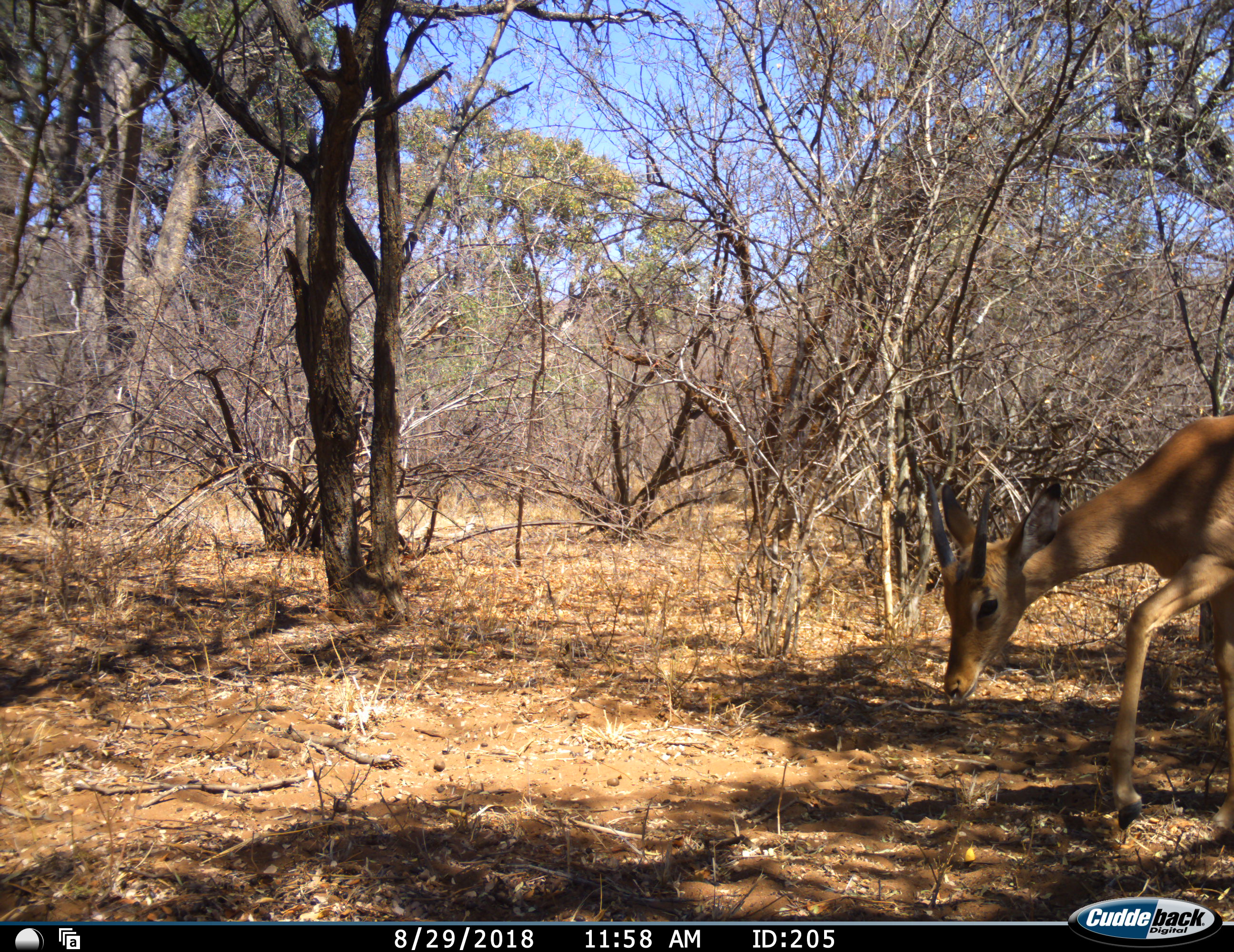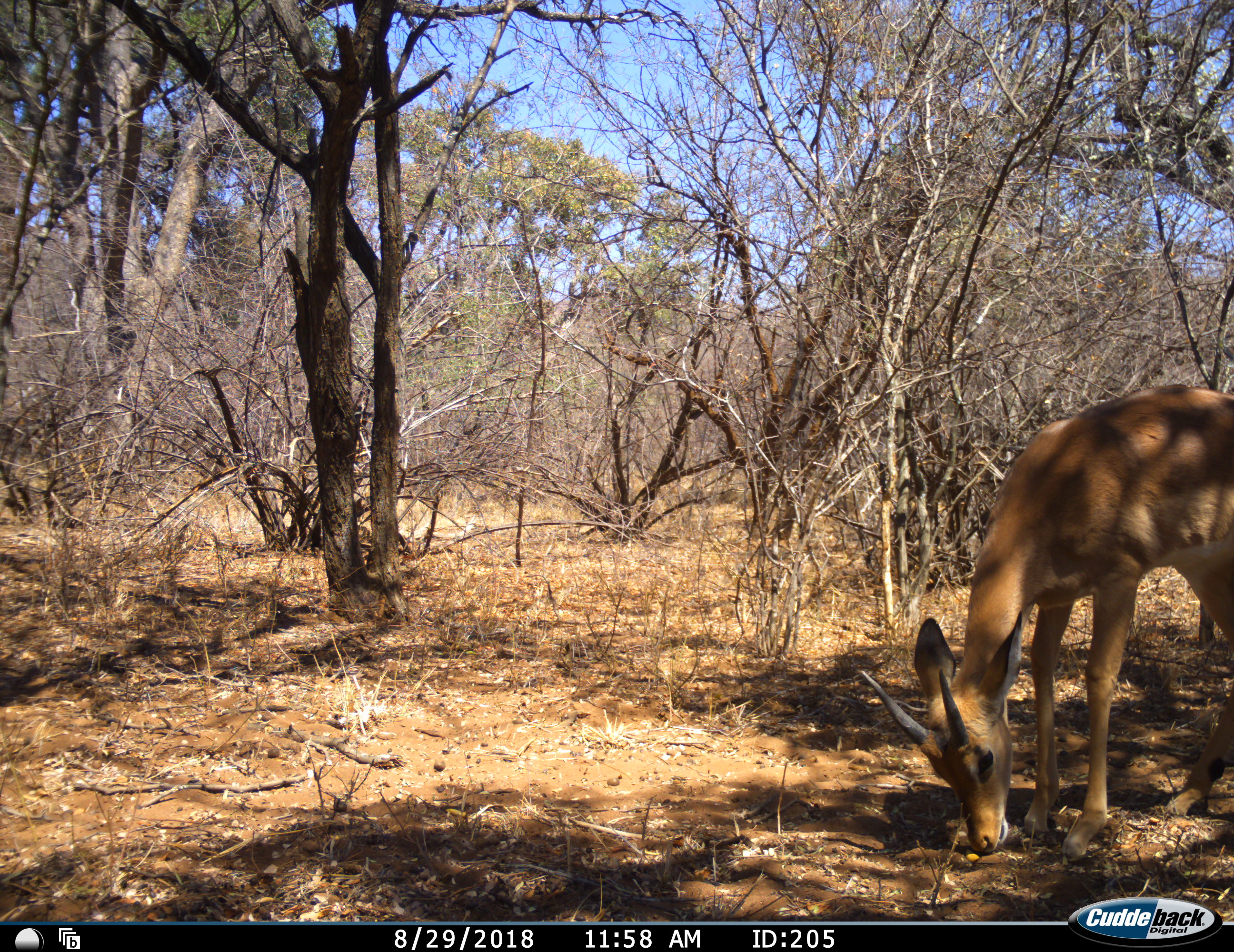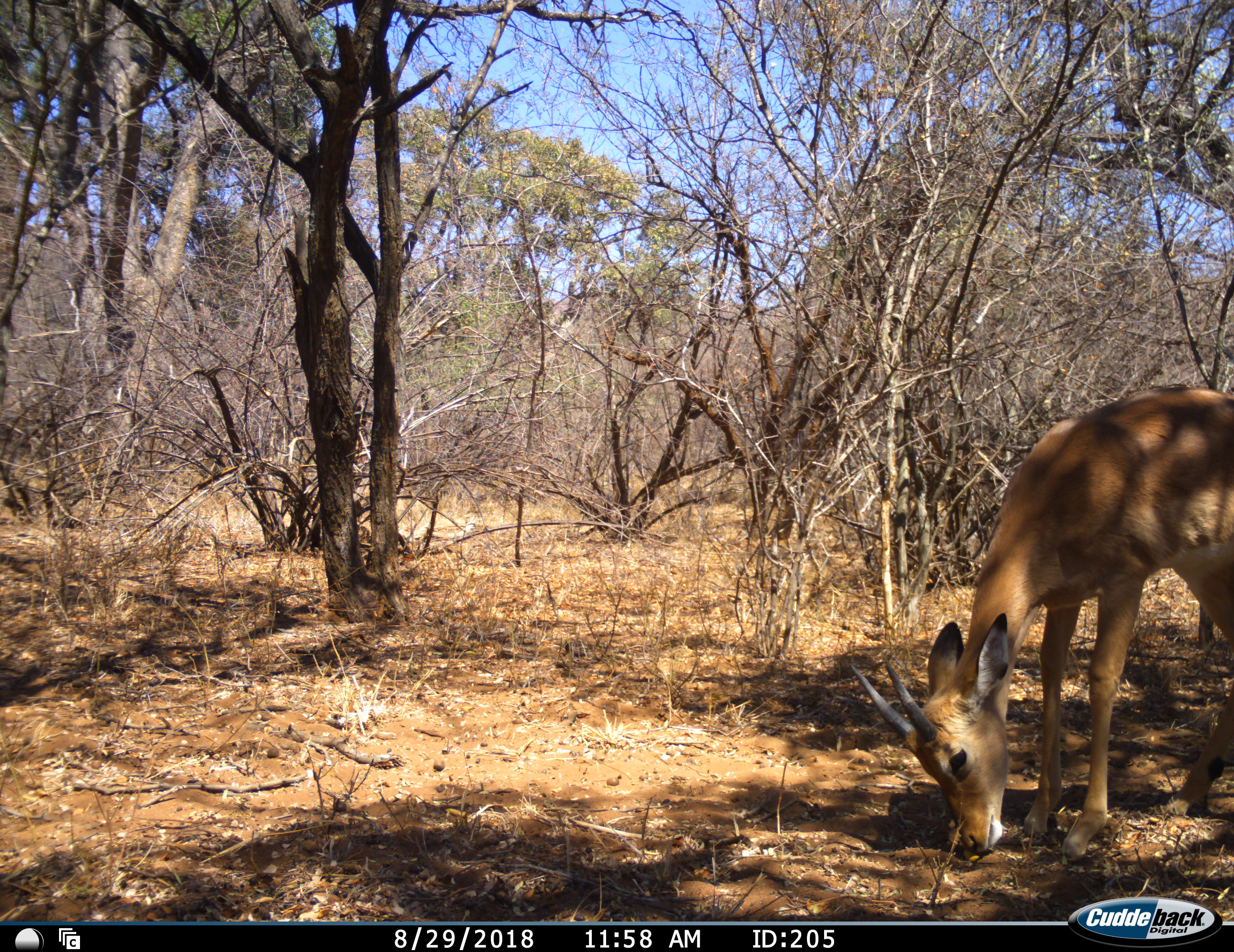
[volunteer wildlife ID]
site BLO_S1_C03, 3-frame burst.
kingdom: Animalia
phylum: Chordata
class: Mammalia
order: Artiodactyla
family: Bovidae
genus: Aepyceros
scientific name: Aepyceros melampus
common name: impala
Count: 1.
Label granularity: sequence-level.